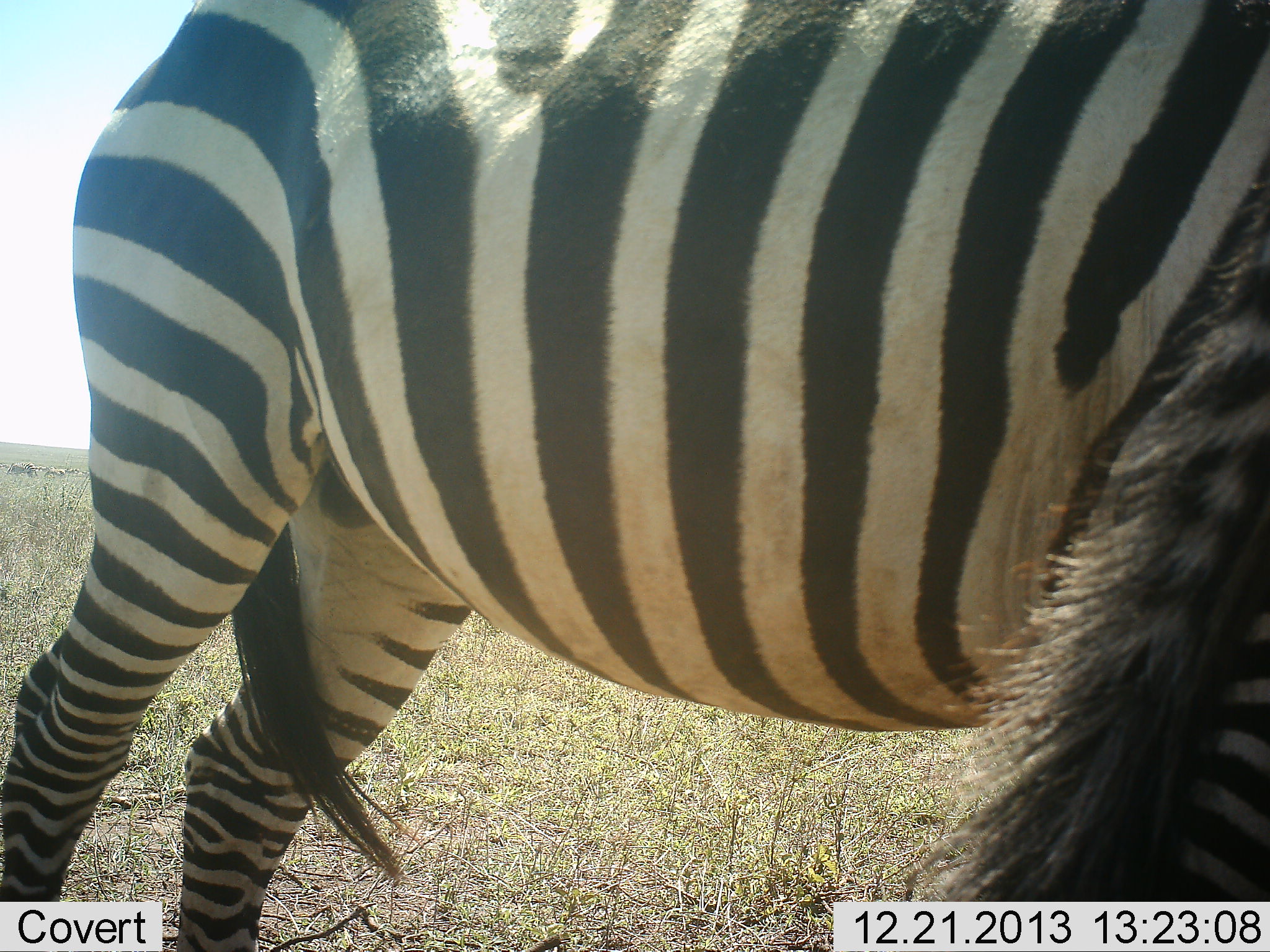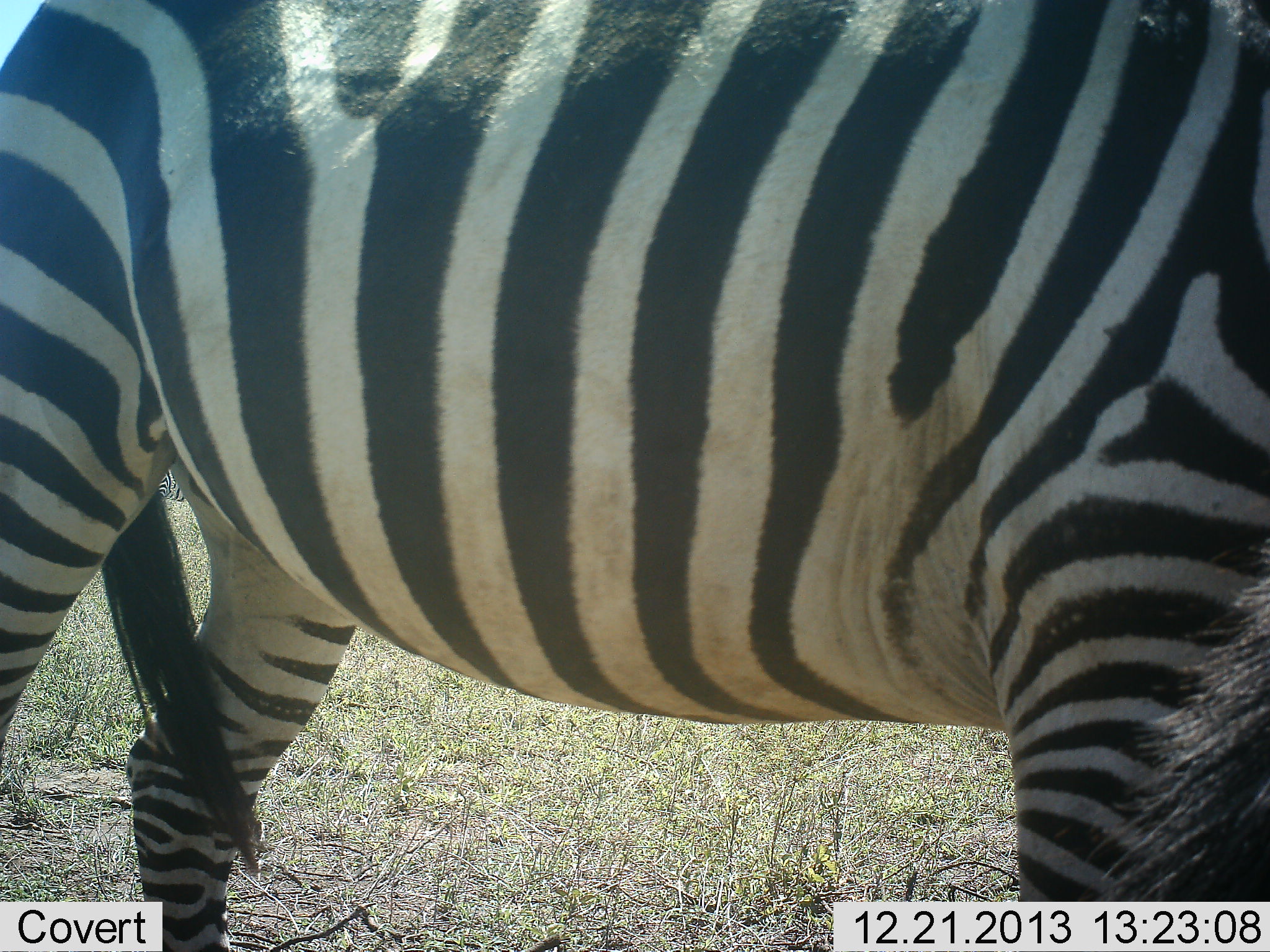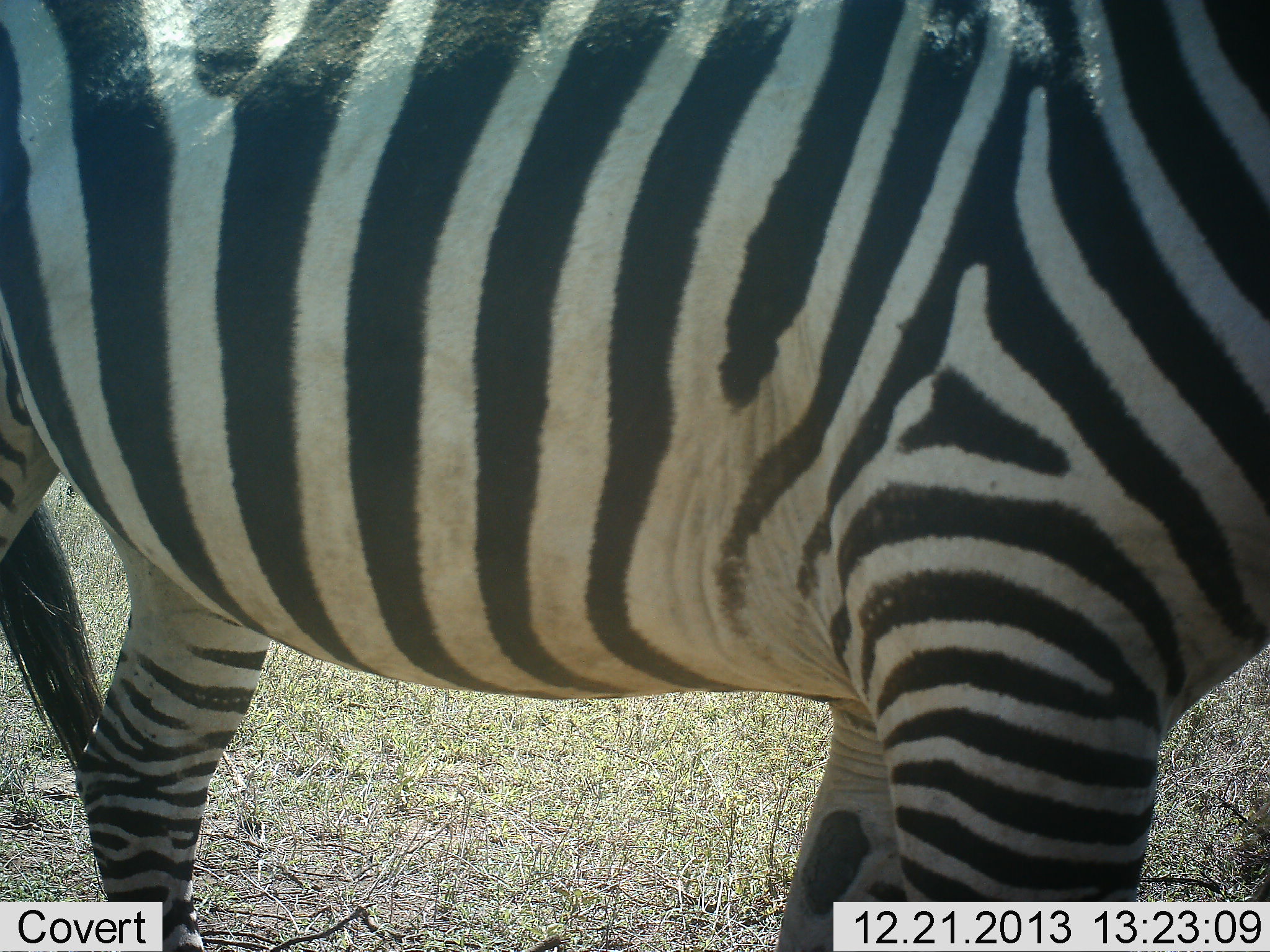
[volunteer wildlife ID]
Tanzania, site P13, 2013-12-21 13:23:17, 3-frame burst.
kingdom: Animalia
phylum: Chordata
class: Mammalia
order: Perissodactyla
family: Equidae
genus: Equus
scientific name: Equus quagga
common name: plains zebra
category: zebra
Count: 1.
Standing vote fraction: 50%.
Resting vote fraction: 0%.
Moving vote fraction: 50%.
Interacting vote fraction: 0%.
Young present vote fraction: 0%.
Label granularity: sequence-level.